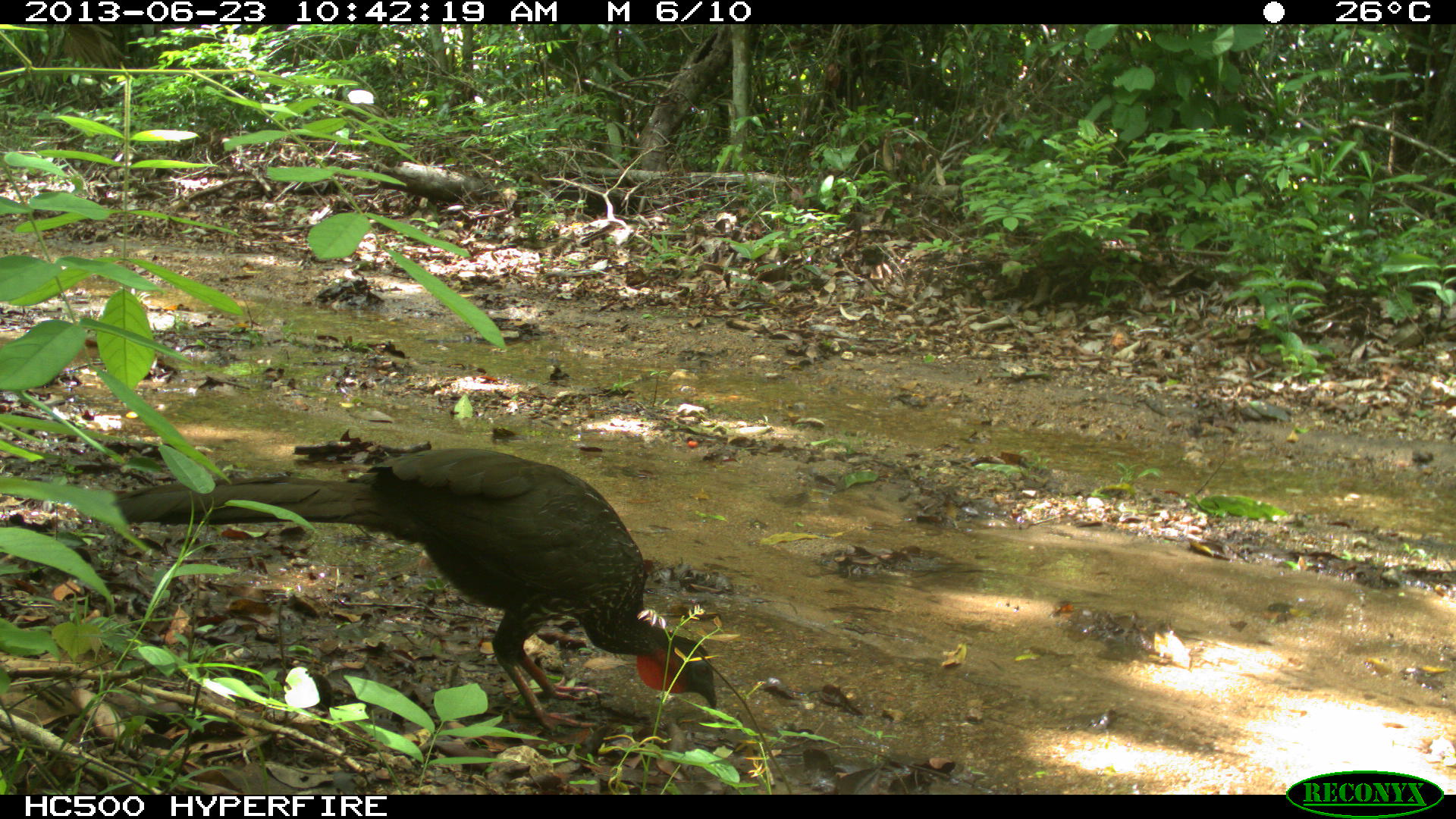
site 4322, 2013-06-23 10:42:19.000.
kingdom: Animalia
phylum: Chordata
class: Aves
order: Galliformes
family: Cracidae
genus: Penelope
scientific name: Penelope purpurascens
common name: crested guan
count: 1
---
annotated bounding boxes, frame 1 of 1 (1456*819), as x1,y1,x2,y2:
penelope purpurascens: 110,445,719,733